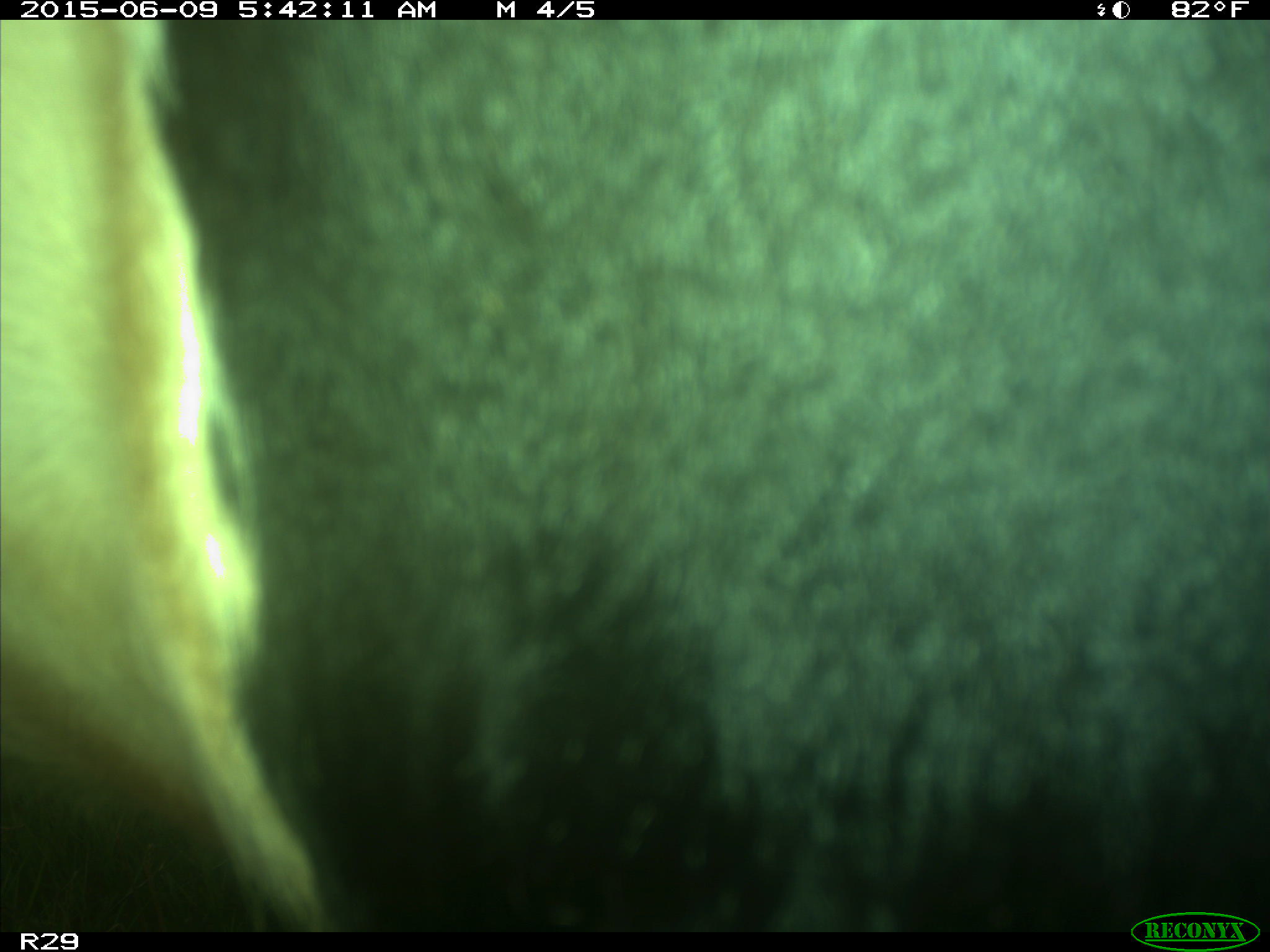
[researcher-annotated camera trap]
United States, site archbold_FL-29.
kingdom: Animalia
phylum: Chordata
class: Mammalia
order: Artiodactyla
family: Bovidae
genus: Bos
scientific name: Bos taurus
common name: domestic cow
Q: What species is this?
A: Bos taurus (domestic cow).